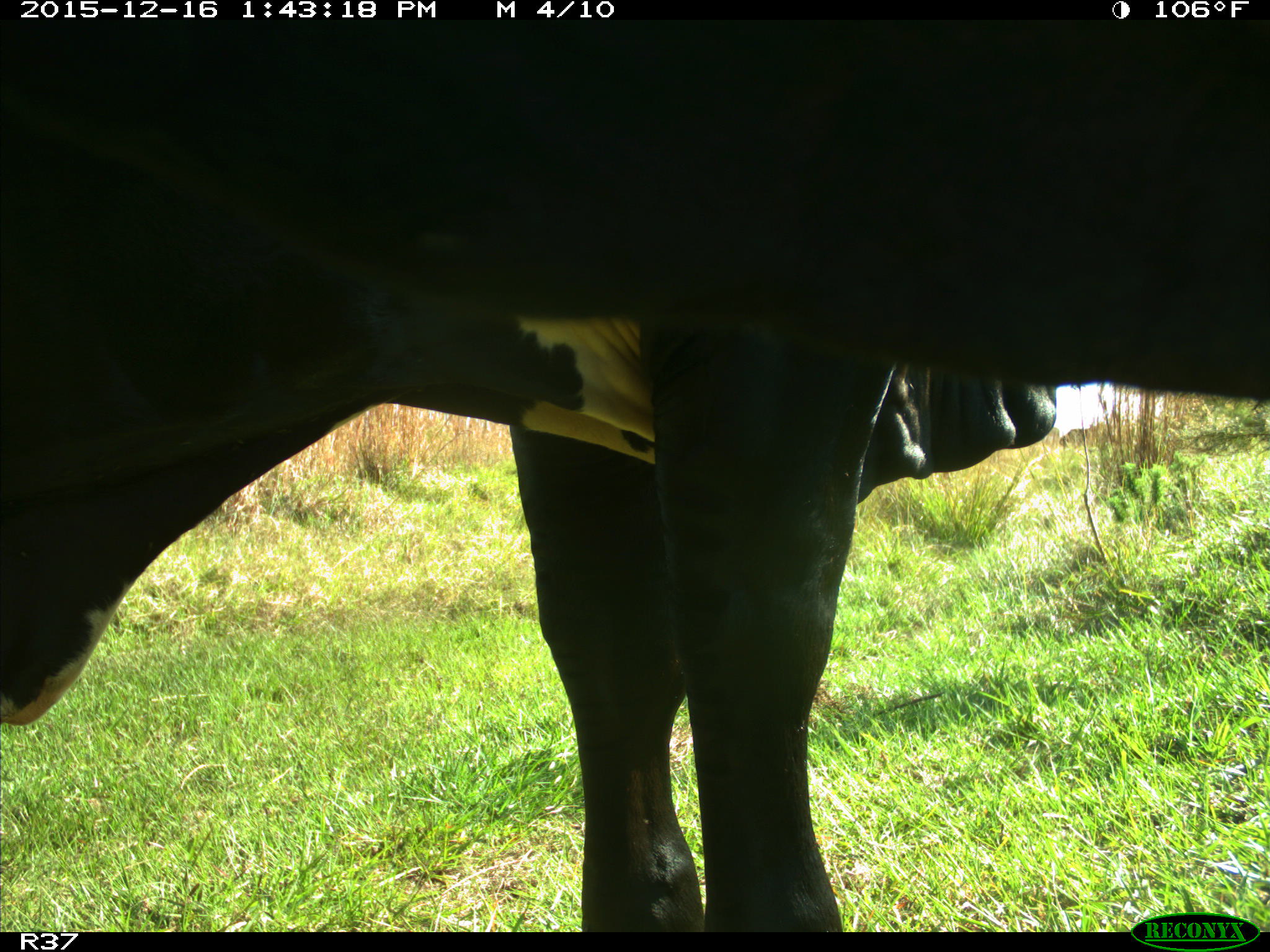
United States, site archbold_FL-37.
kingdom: Animalia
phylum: Chordata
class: Mammalia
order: Artiodactyla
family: Bovidae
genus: Bos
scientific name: Bos taurus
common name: domestic cow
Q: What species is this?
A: Bos taurus (domestic cow).